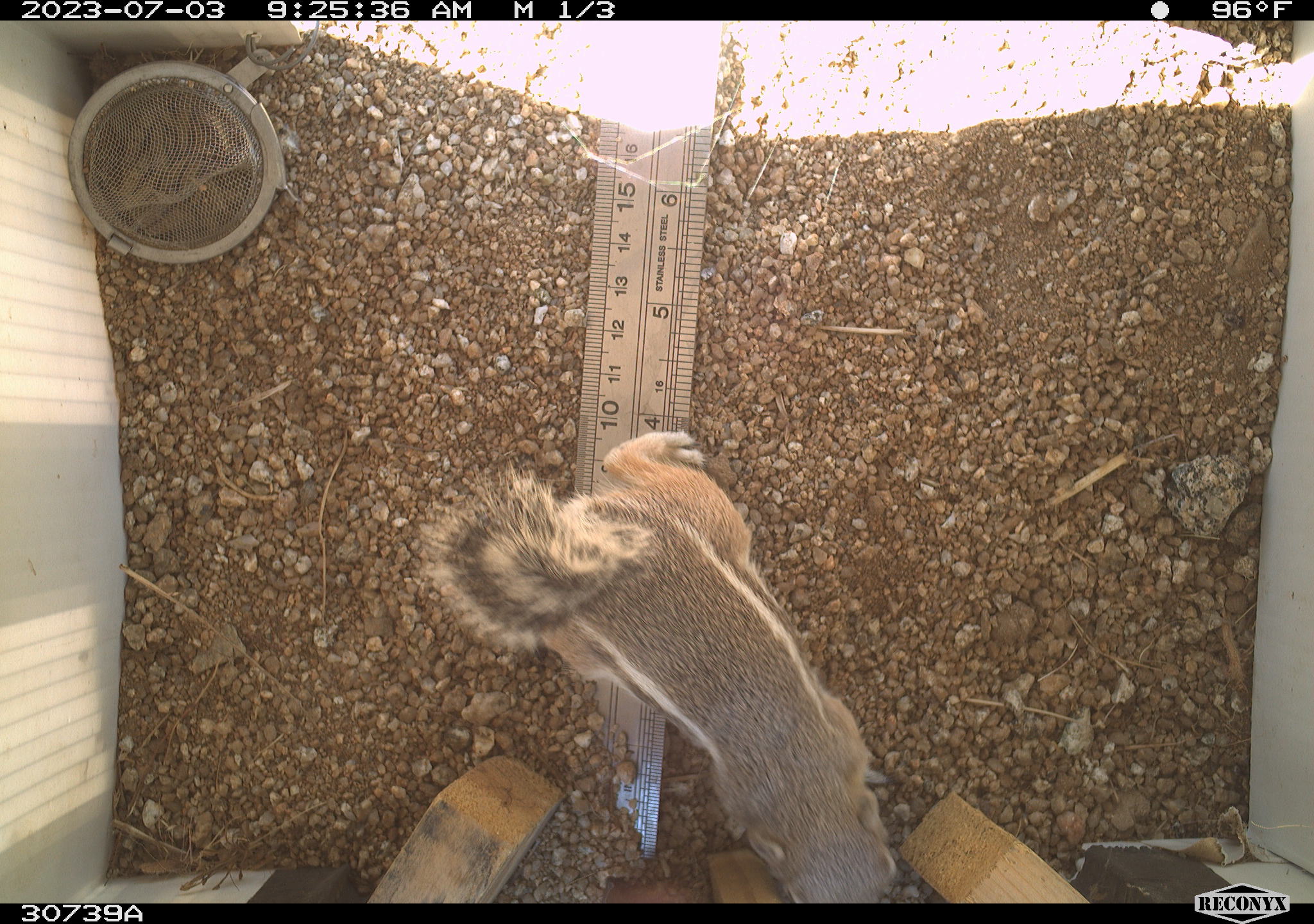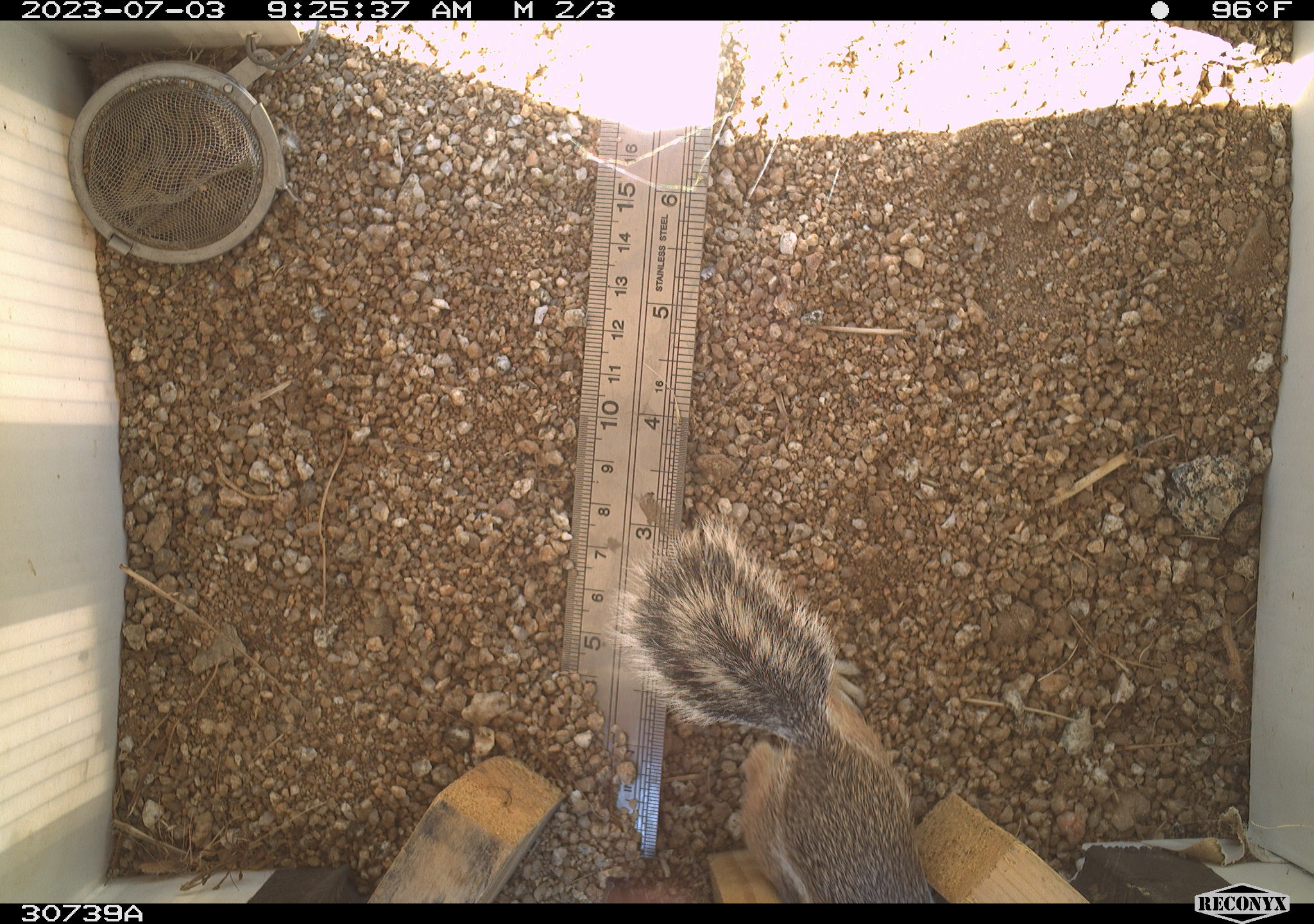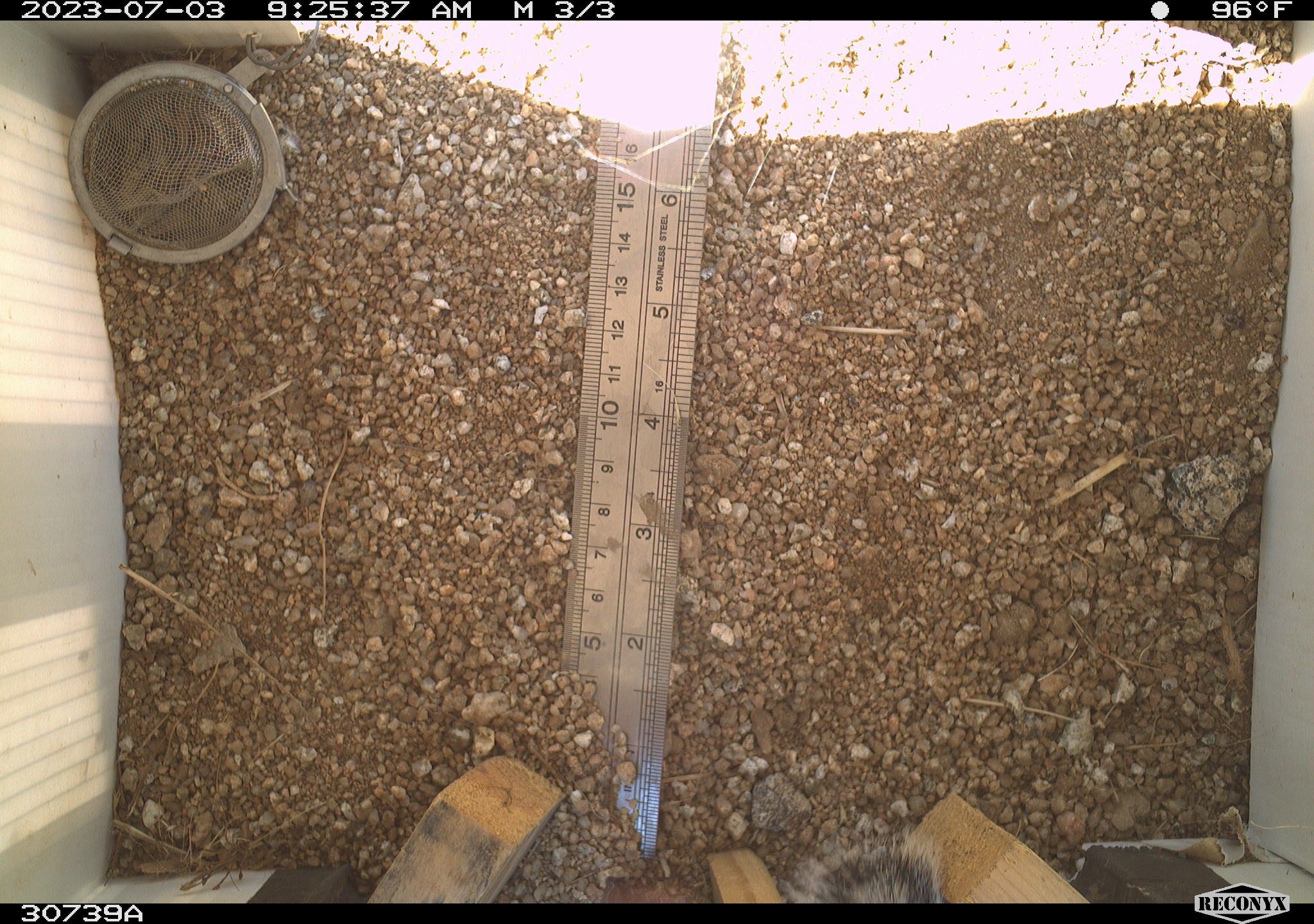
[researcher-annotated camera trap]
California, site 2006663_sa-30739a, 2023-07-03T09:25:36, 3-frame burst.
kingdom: Animalia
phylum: Chordata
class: Mammalia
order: Rodentia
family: Sciuridae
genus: Ammospermophilus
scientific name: Ammospermophilus leucurus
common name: white-tailed antelope squirrel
White-tailed antelope squirrel (Ammospermophilus leucurus).